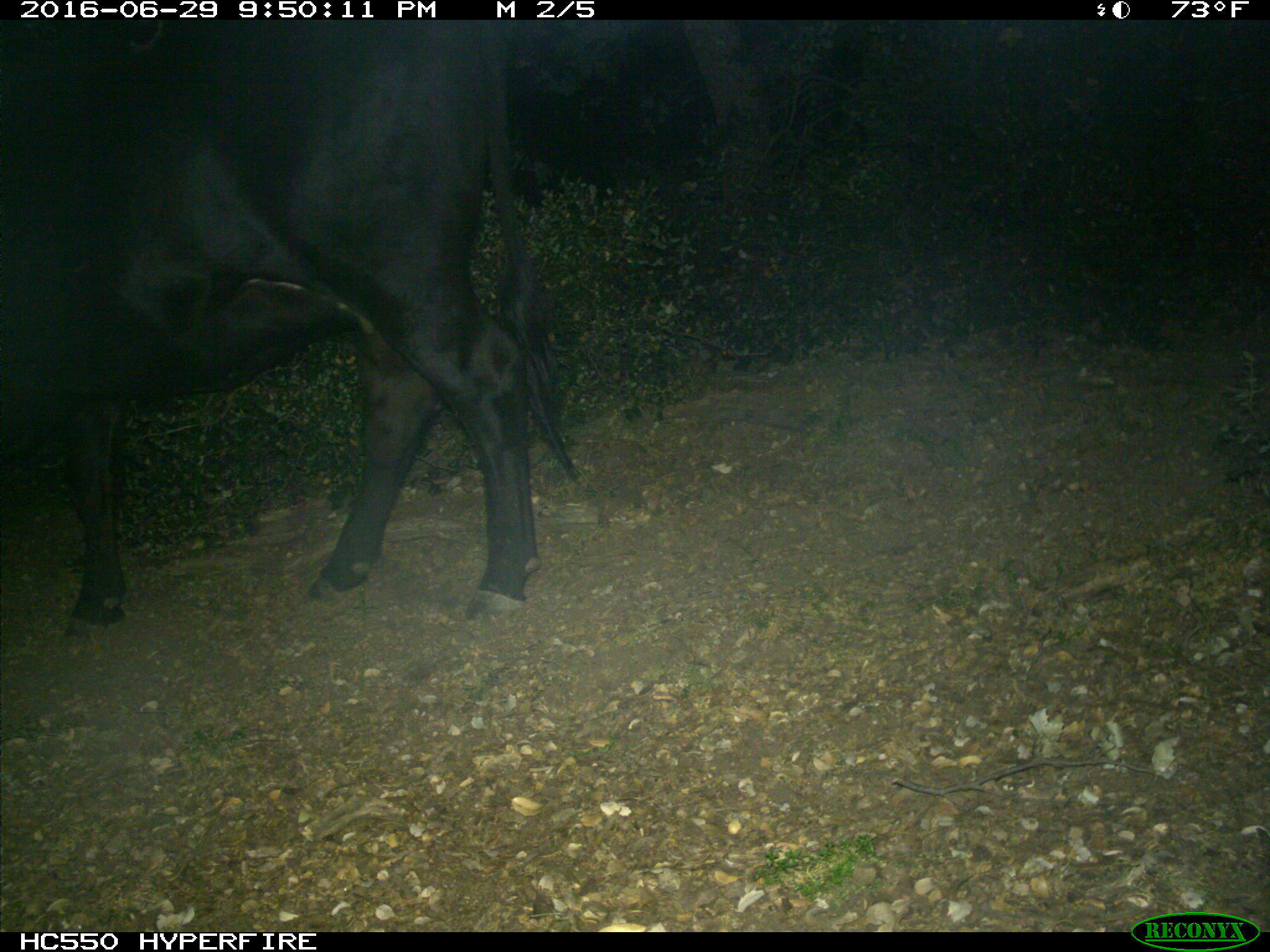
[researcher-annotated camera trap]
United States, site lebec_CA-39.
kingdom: Animalia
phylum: Chordata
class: Mammalia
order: Artiodactyla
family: Bovidae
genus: Bos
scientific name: Bos taurus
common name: domestic cow